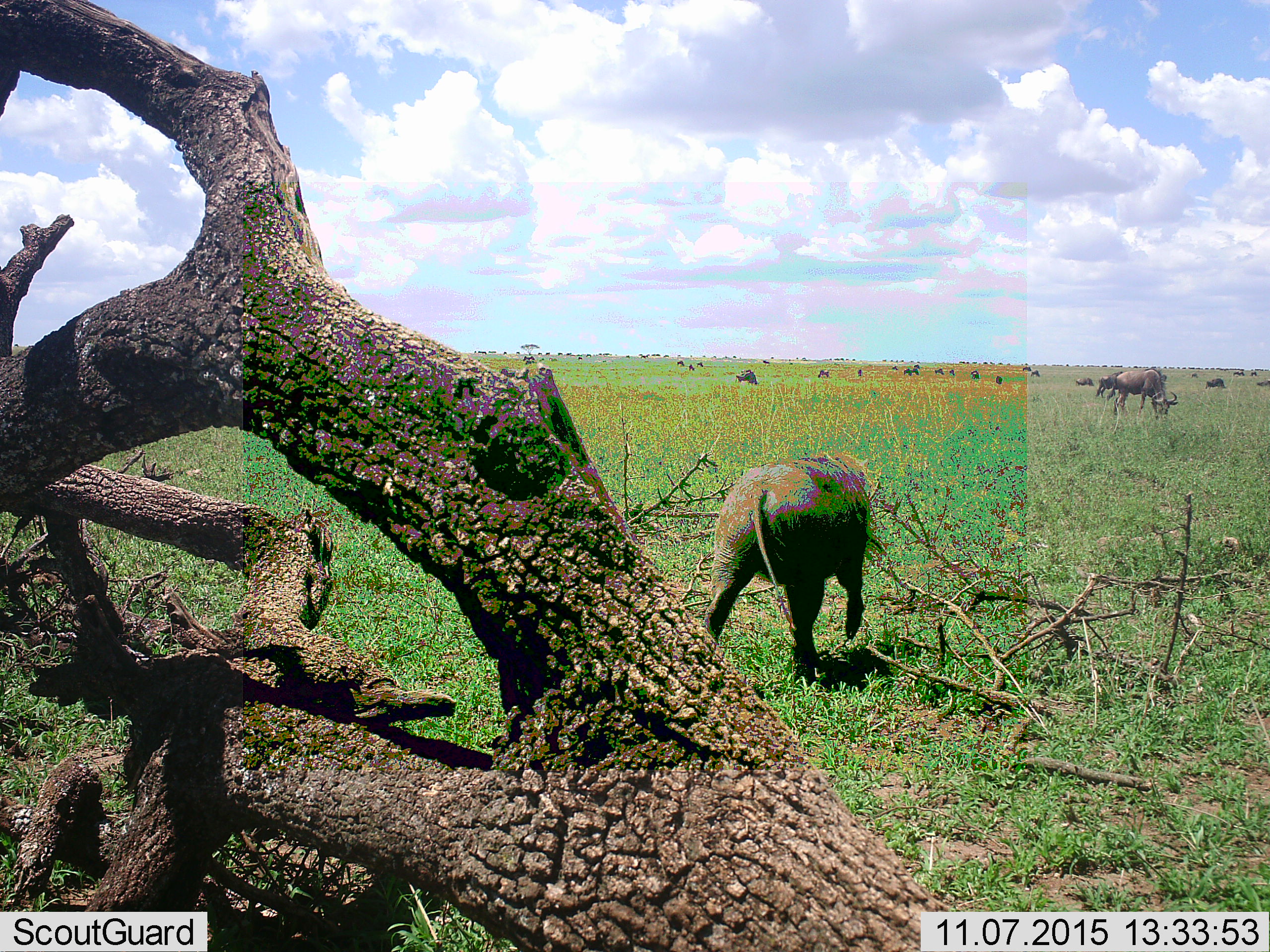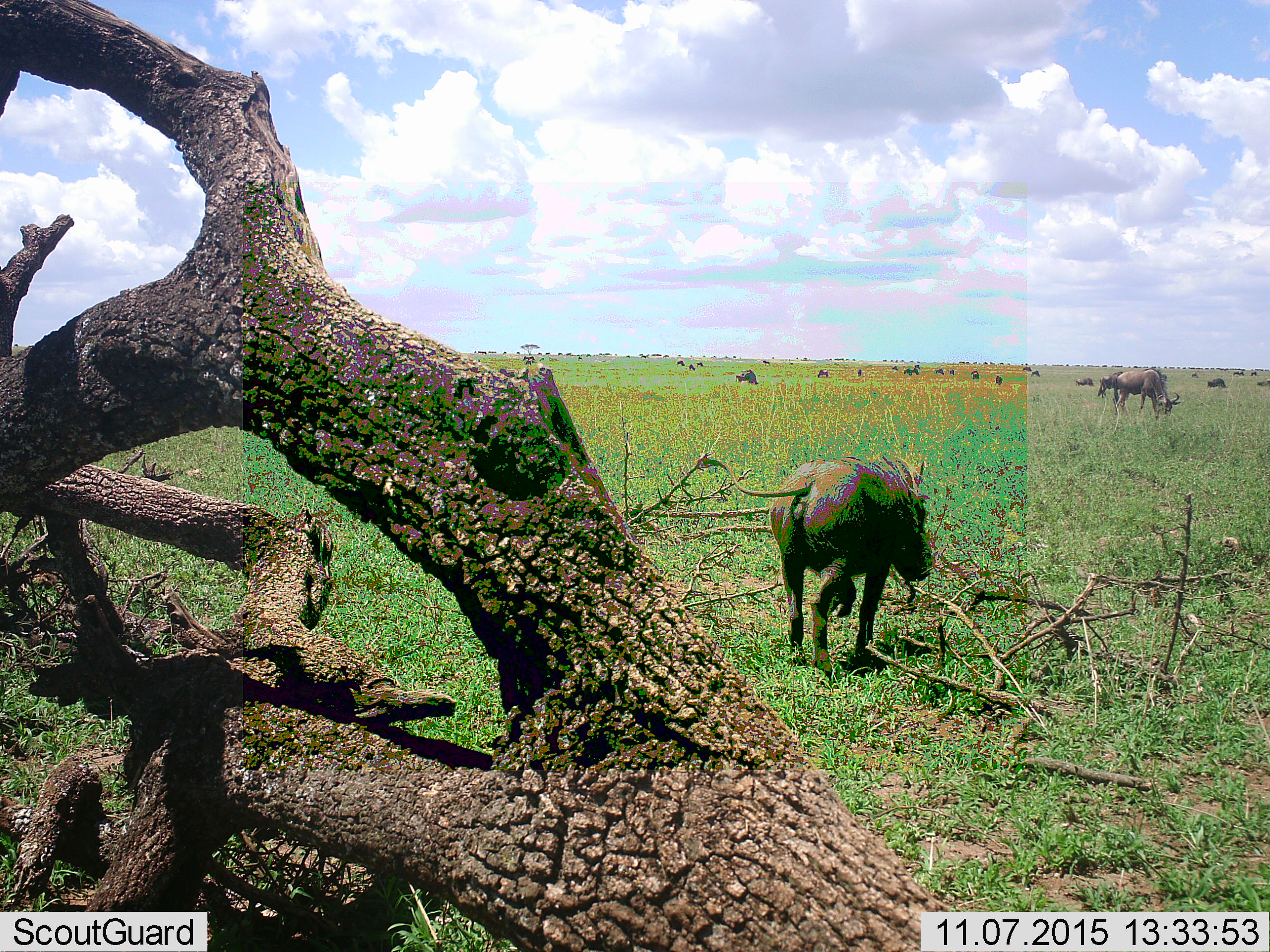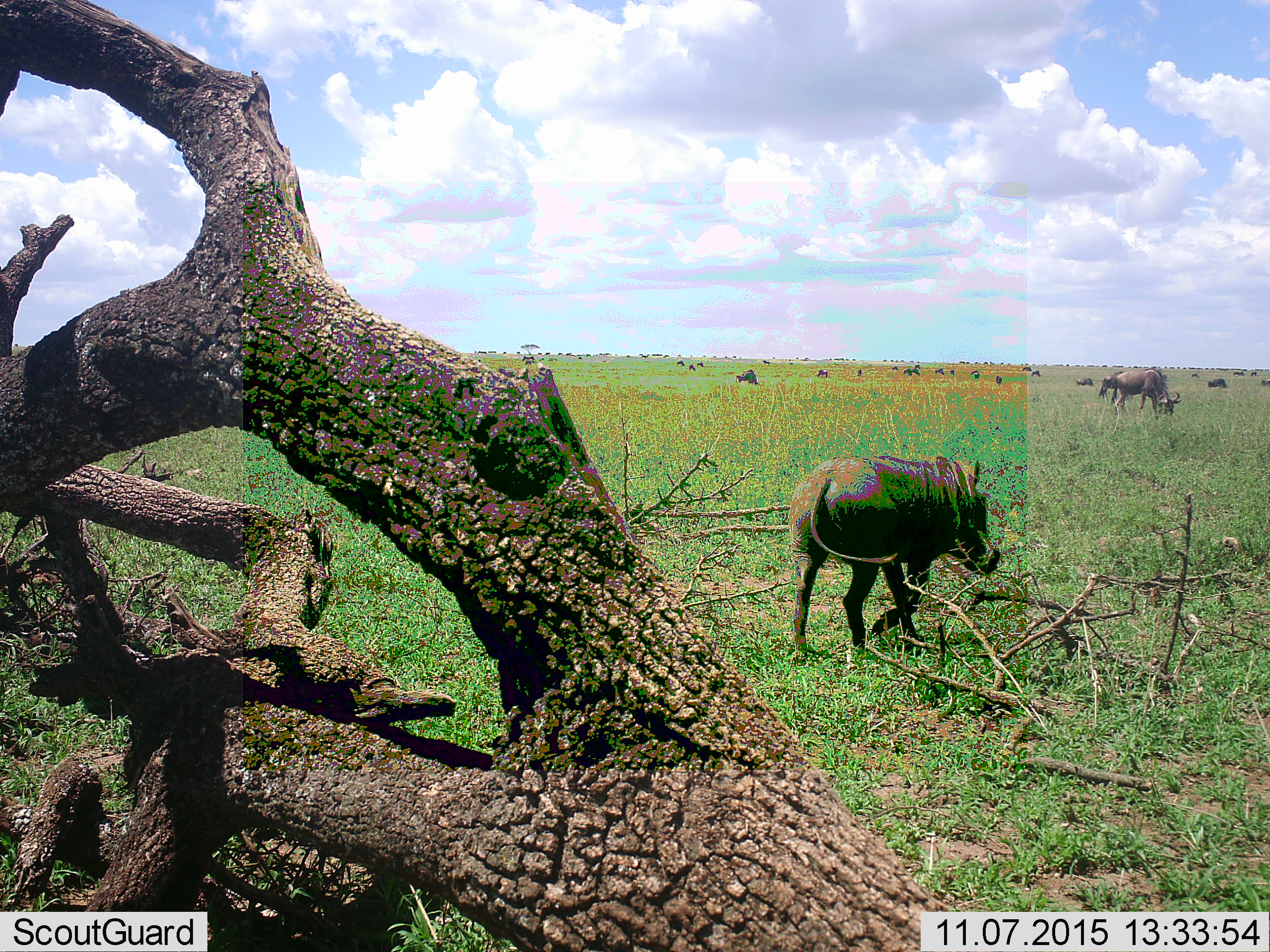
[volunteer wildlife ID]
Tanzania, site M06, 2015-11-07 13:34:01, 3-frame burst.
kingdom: Animalia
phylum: Chordata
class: Mammalia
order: Artiodactyla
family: Suidae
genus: Phacochoerus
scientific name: Phacochoerus africanus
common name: warthog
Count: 1.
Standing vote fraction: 0%.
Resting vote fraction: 0%.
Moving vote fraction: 100%.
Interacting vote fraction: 0%.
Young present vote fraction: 0%.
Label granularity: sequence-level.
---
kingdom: Animalia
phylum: Chordata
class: Mammalia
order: Artiodactyla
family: Bovidae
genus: Connochaetes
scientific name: Connochaetes taurinus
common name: blue wildebeest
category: wildebeest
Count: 11-50.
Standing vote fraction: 70%.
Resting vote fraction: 10%.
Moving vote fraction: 40%.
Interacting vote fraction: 0%.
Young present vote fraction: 10%.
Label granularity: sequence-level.